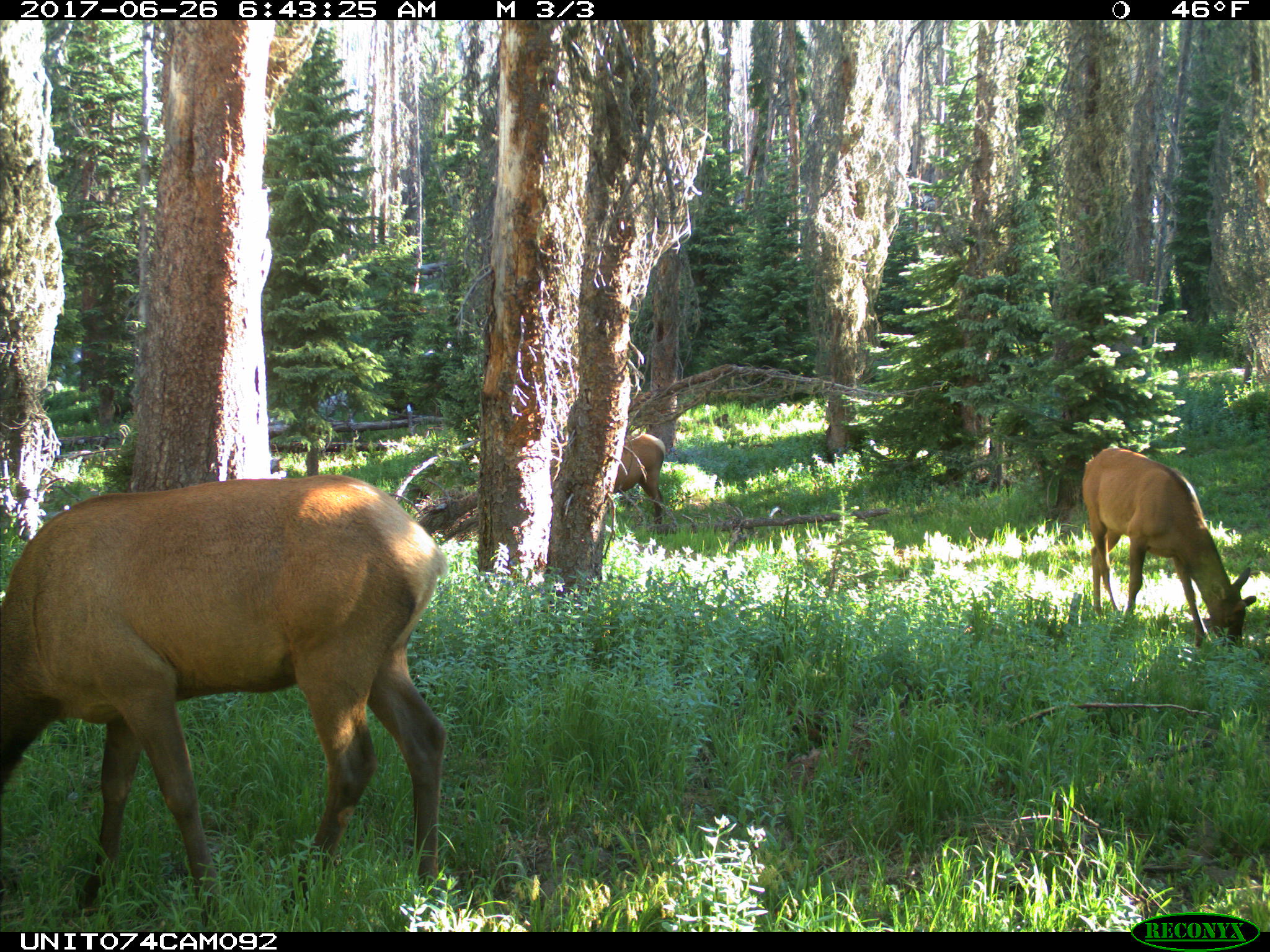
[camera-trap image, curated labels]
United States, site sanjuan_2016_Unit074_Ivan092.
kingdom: Animalia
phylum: Chordata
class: Mammalia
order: Artiodactyla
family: Cervidae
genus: Cervus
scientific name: Cervus elaphus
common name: red deer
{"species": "Cervus elaphus (red deer)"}